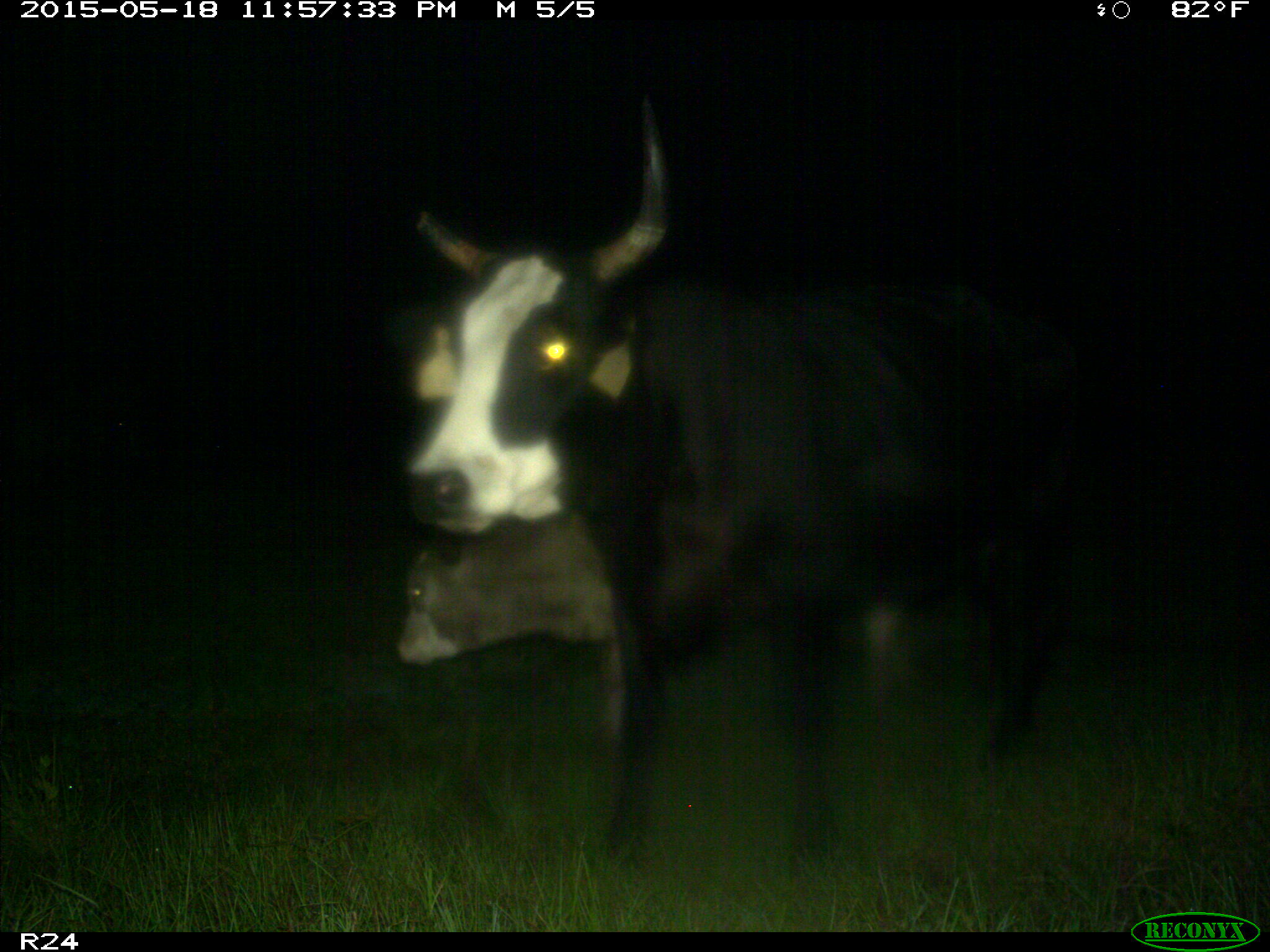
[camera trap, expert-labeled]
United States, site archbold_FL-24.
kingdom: Animalia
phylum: Chordata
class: Mammalia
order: Artiodactyla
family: Suidae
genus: Sus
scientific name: Sus scrofa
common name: wild boar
Sus scrofa (wild boar).